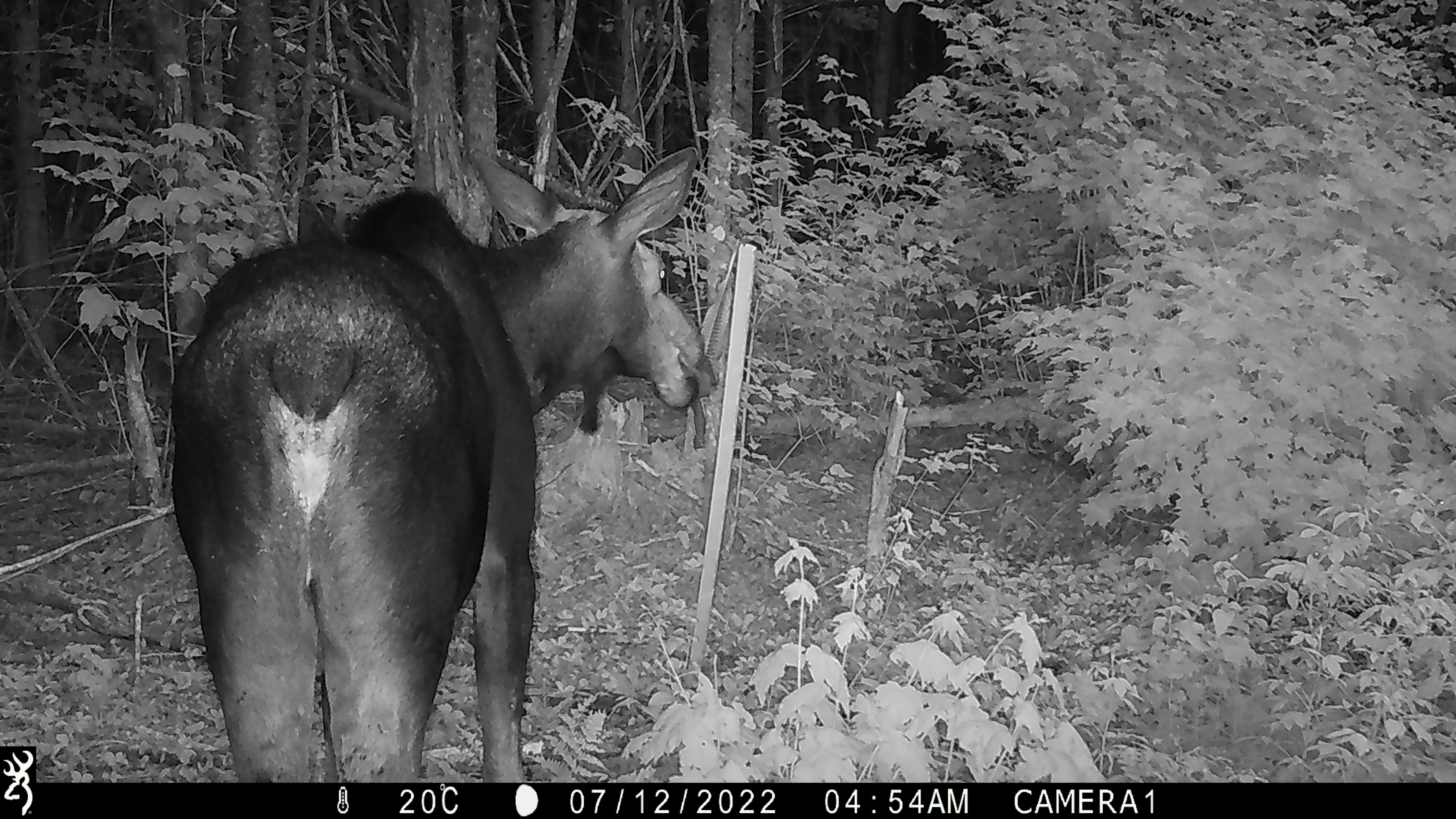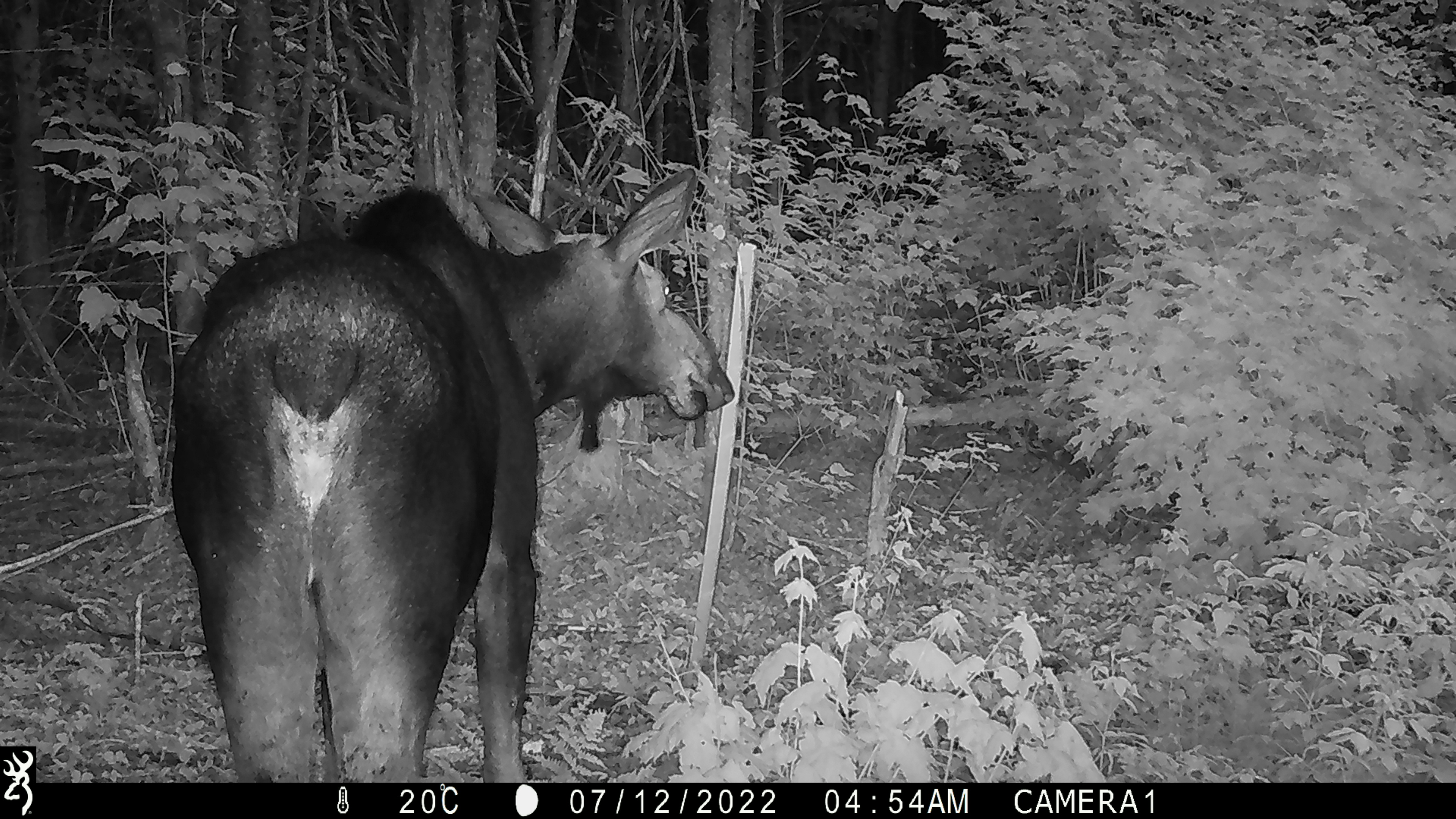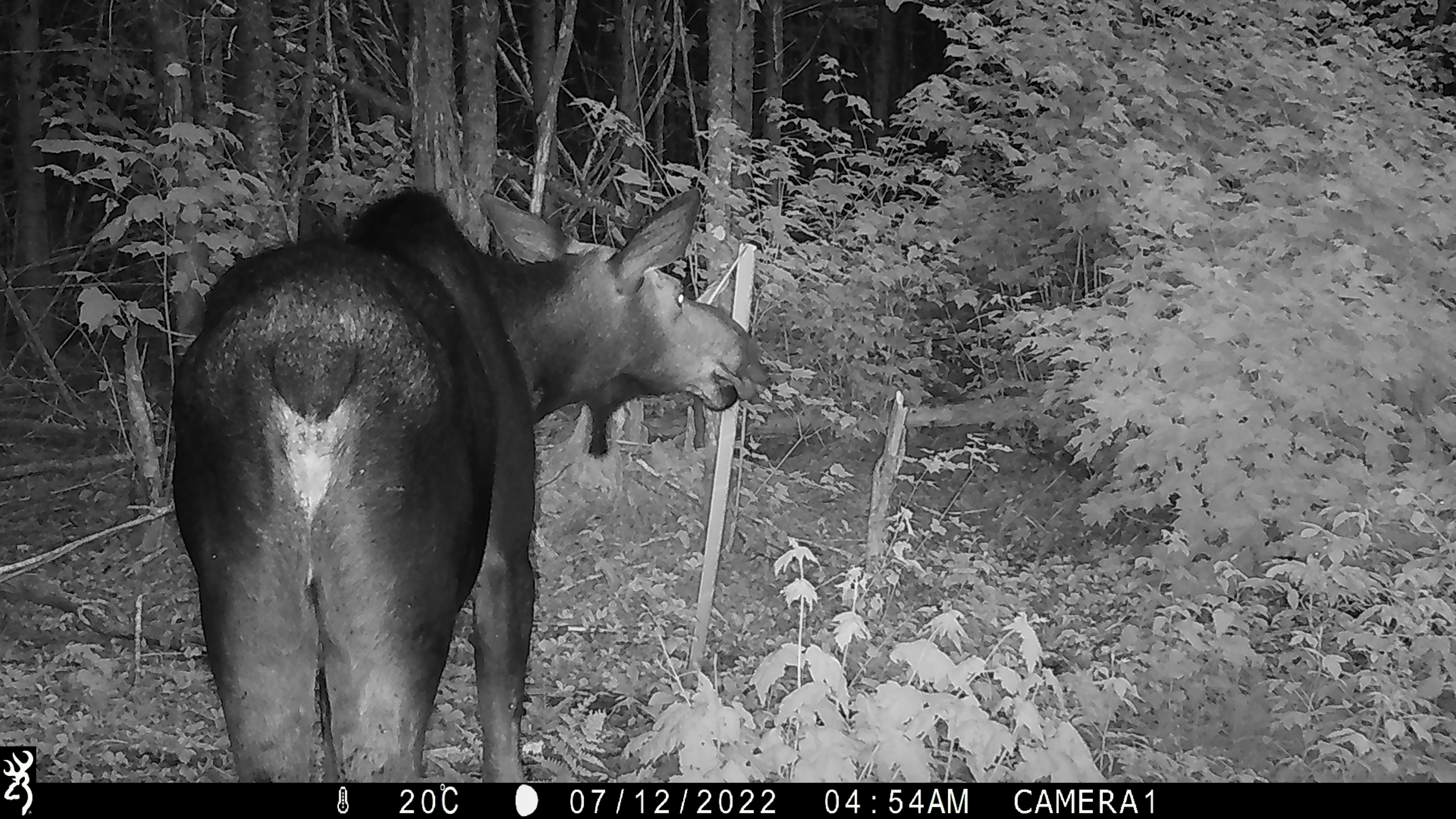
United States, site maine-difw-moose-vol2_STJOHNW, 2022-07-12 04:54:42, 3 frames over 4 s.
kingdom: Animalia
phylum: Chordata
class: Mammalia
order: Artiodactyla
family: Cervidae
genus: Alces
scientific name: Alces alces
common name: moose